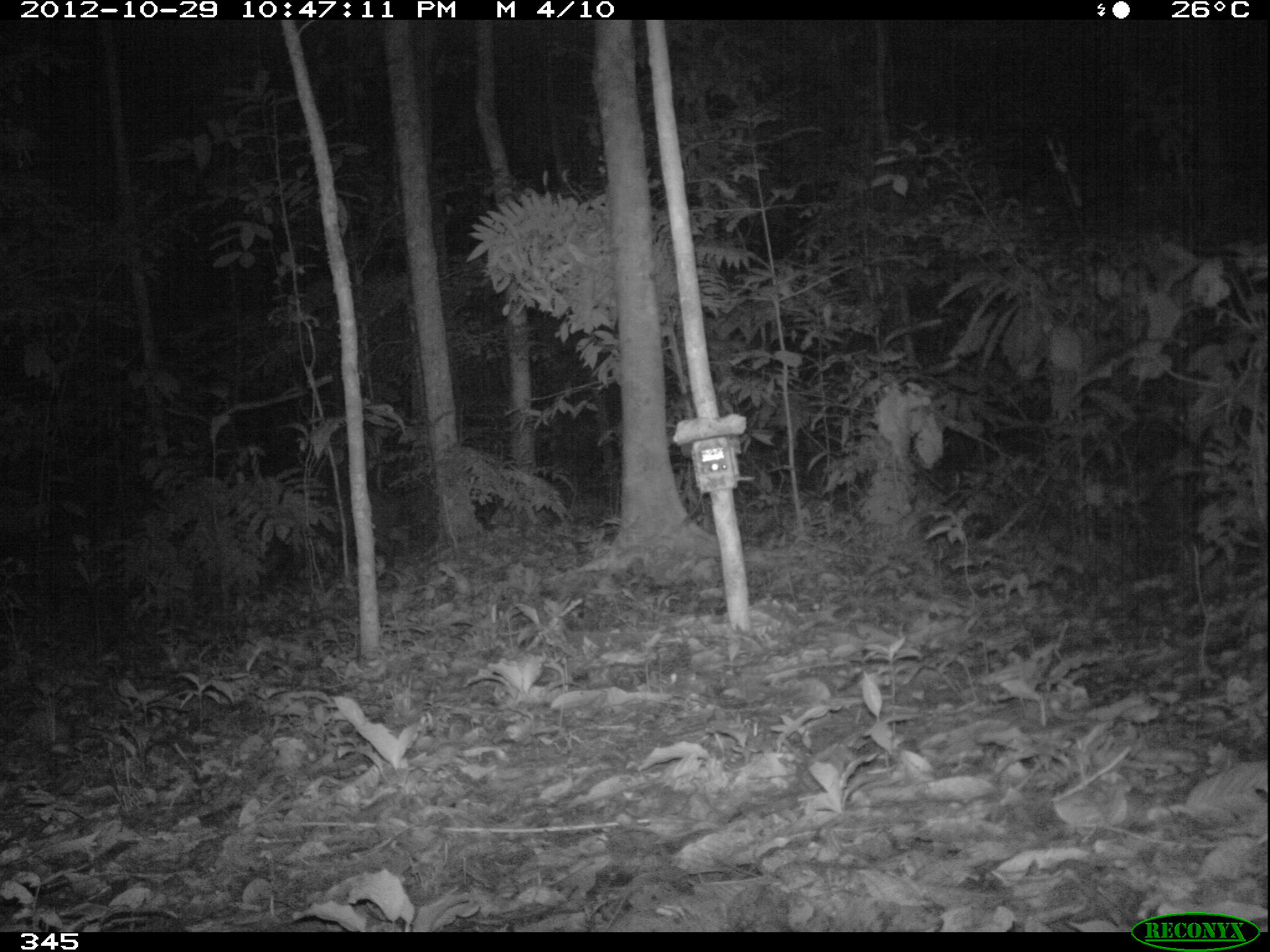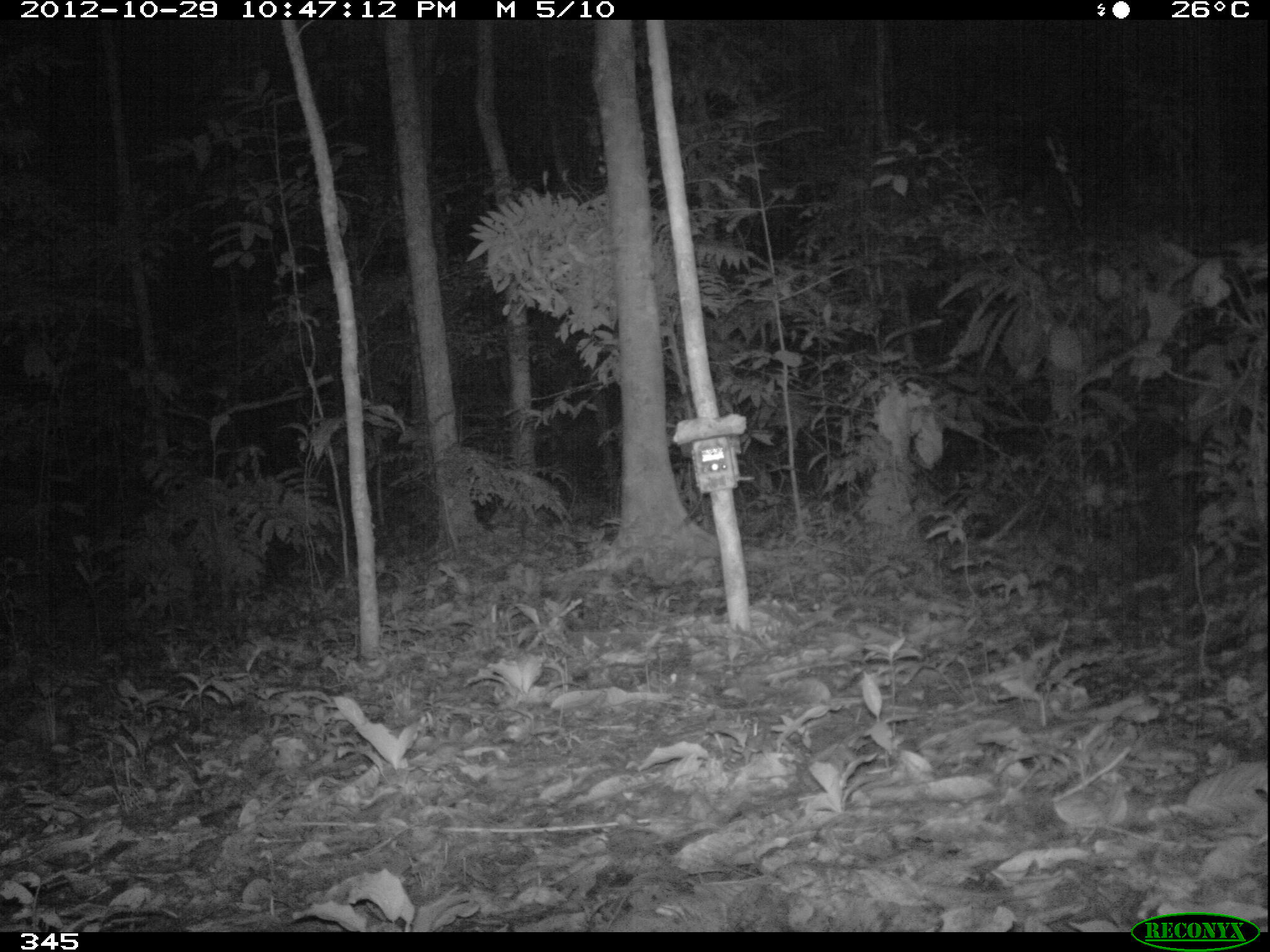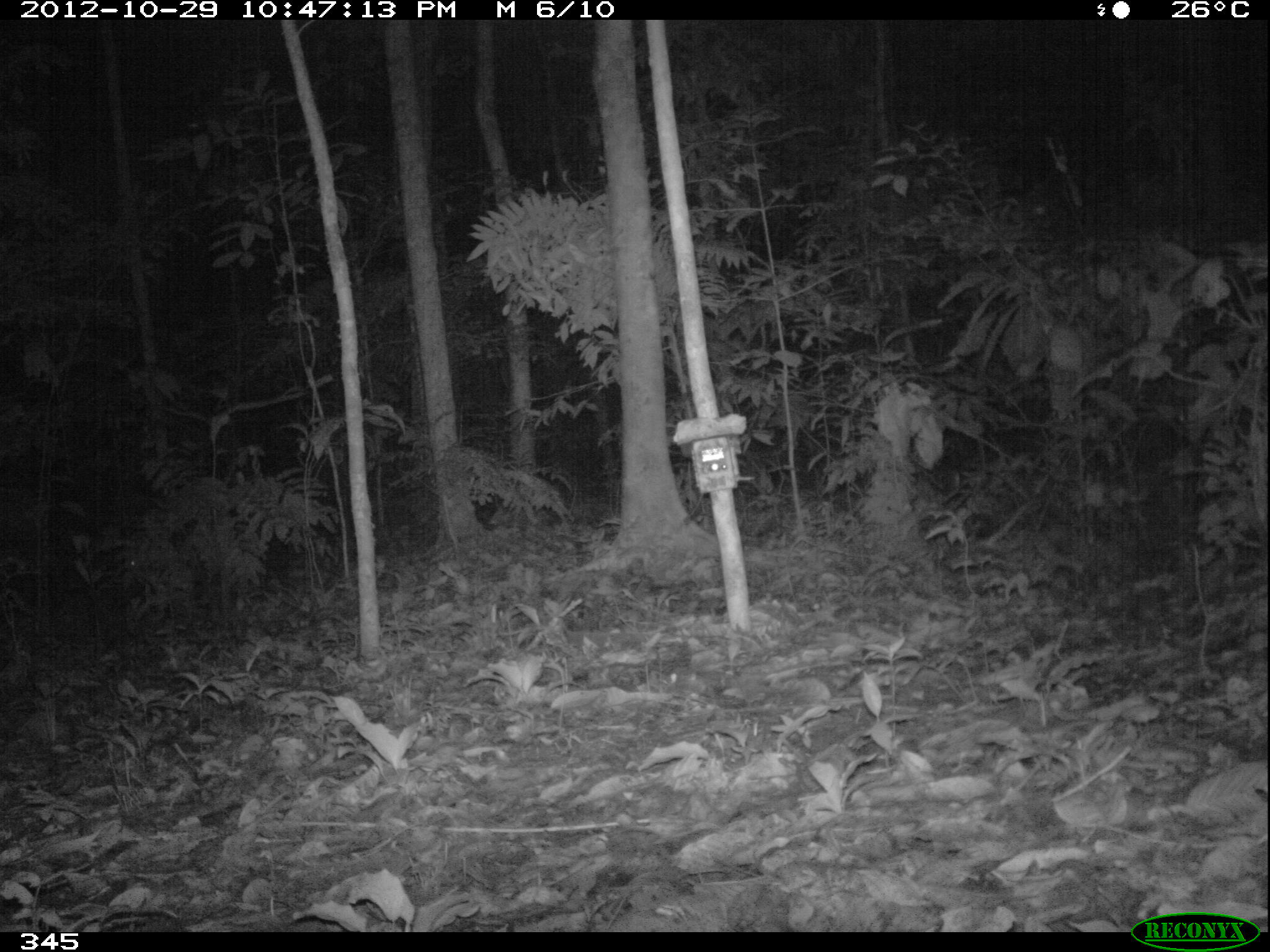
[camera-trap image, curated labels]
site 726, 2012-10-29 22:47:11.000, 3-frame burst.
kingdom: Animalia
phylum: Chordata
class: Mammalia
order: Artiodactyla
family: Tayassuidae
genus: Tayassu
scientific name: Tayassu pecari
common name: white-lipped peccary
Tayassu pecari (white-lipped peccary).